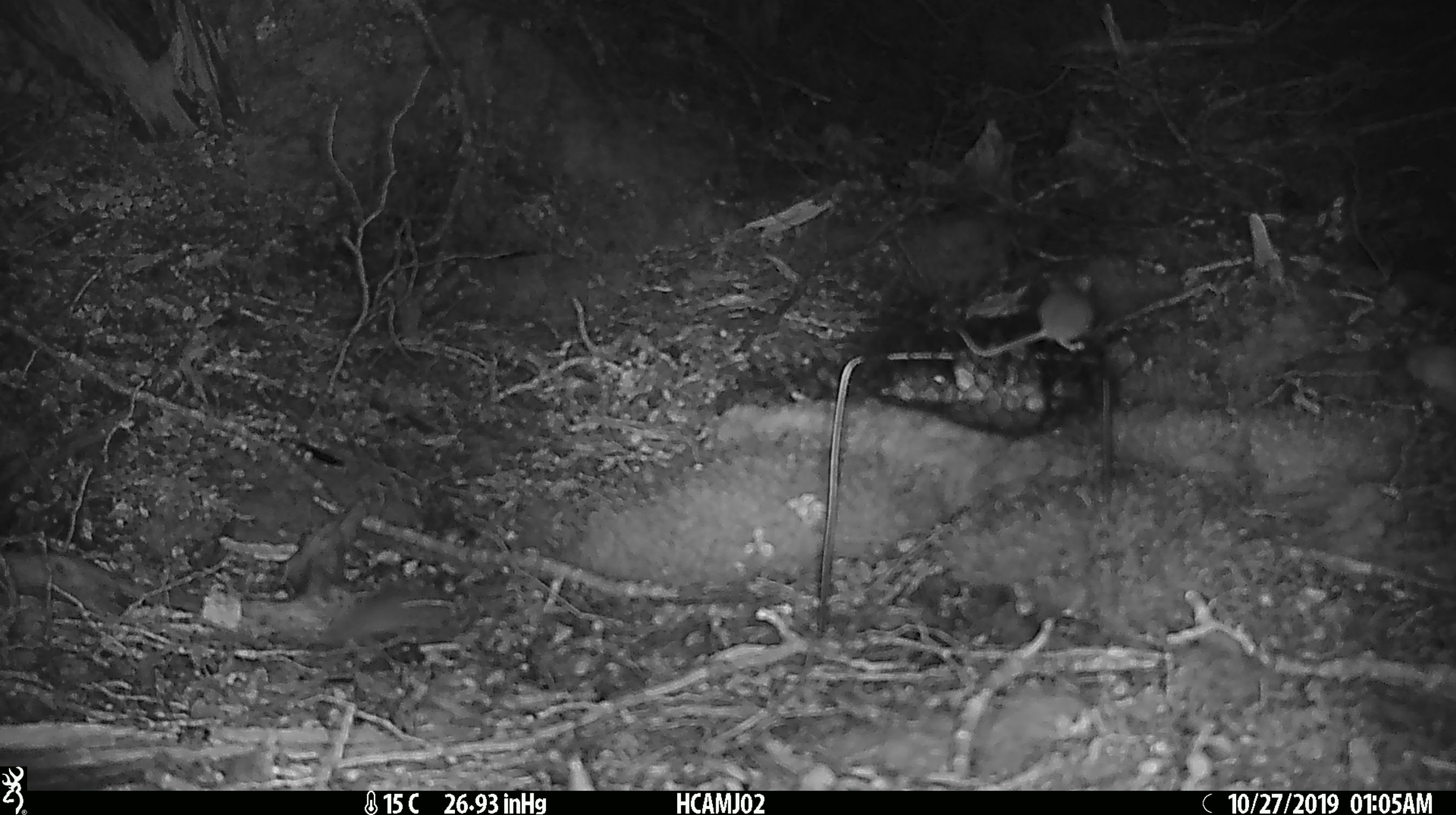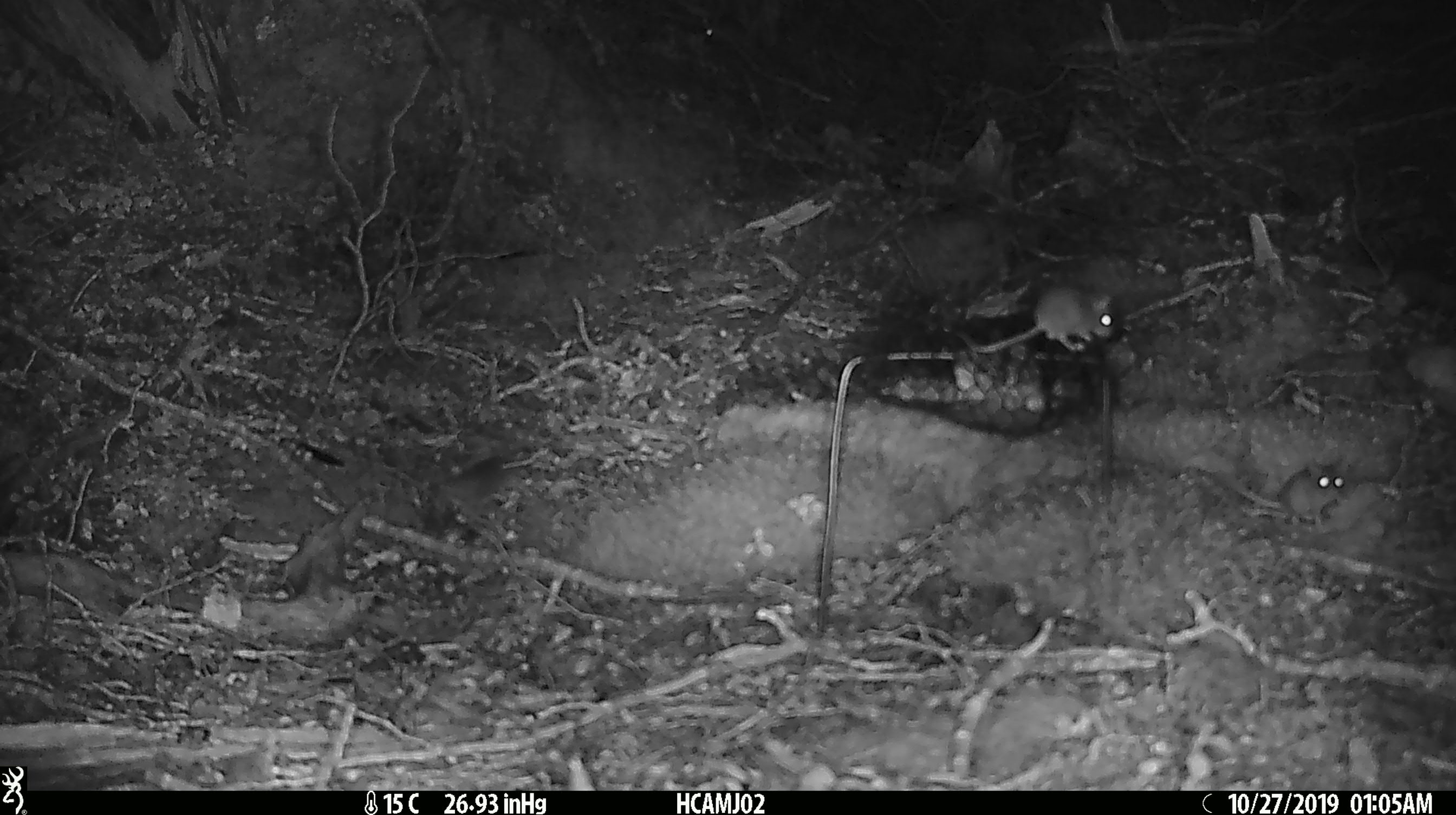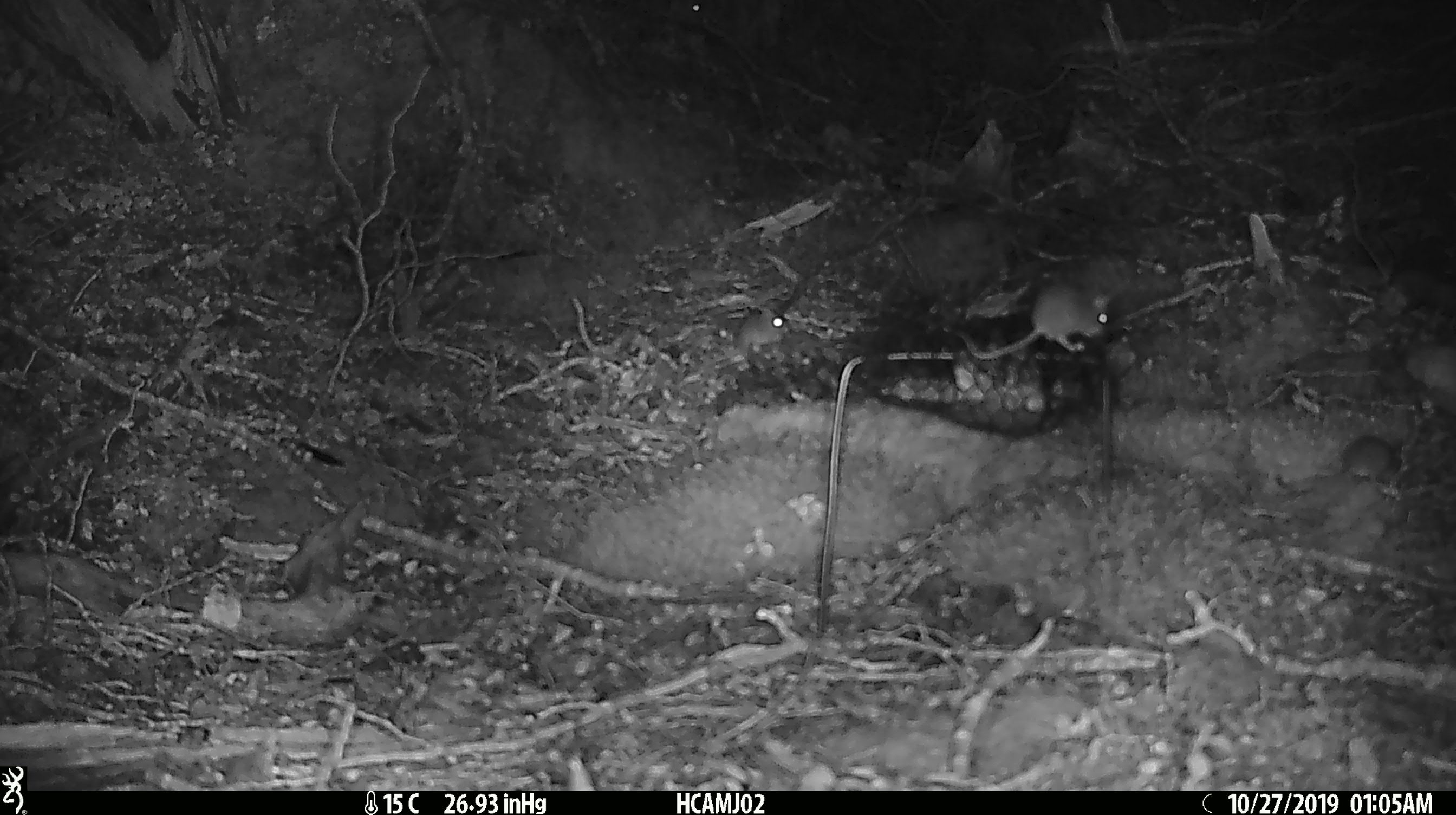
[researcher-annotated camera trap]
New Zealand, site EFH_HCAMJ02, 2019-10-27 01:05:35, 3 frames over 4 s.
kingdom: Animalia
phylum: Chordata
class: Mammalia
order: Rodentia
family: Muridae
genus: Mus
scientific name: Mus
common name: mouse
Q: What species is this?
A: Mouse (Mus).